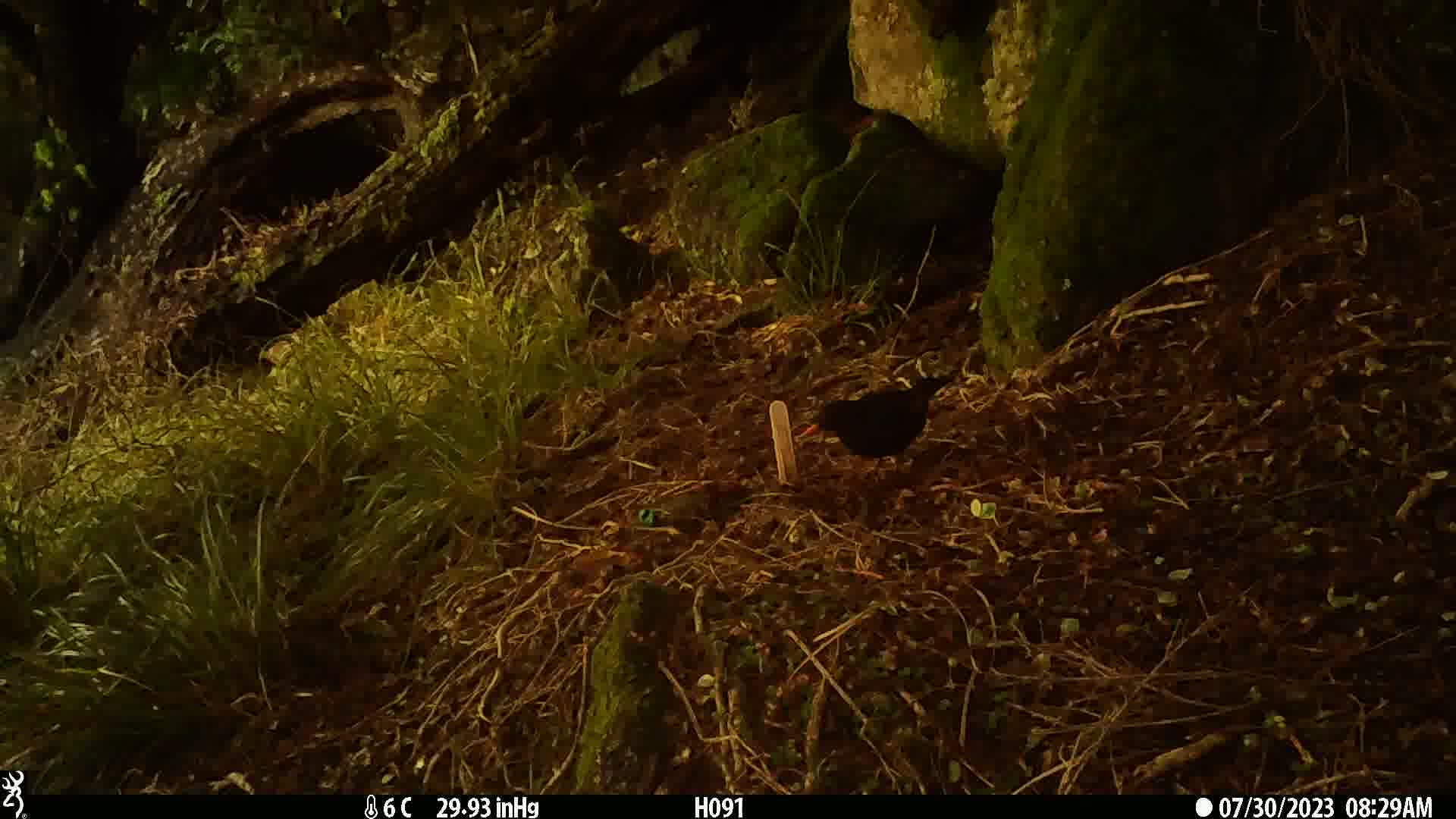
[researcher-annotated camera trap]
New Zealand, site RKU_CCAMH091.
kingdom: Animalia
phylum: Chordata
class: Aves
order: Passeriformes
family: Turdidae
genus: Turdus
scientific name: Turdus merula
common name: eurasian blackbird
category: blackbird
Blackbird (eurasian blackbird) (Turdus merula).